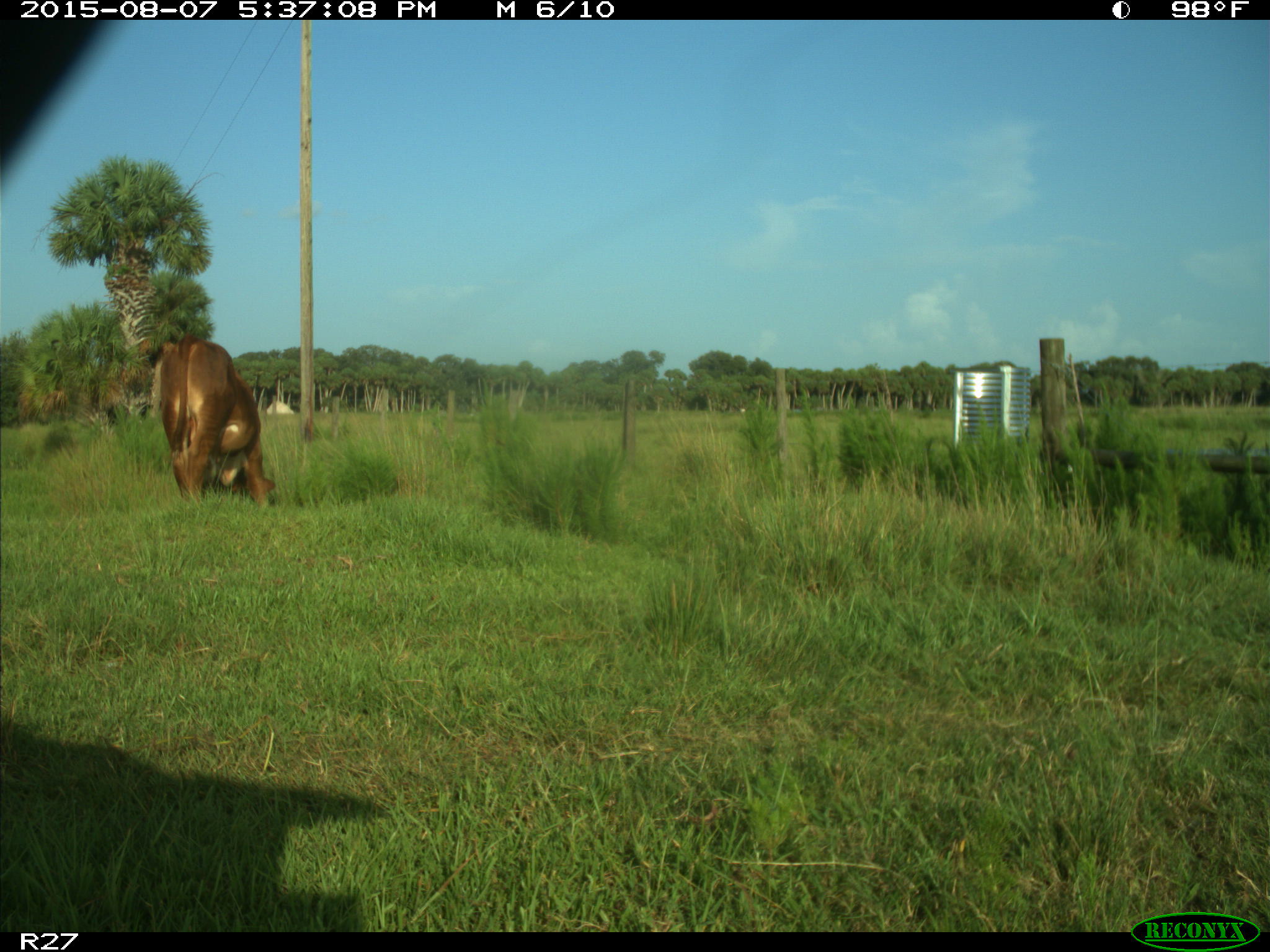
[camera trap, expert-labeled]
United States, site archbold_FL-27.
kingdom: Animalia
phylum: Chordata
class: Mammalia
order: Artiodactyla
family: Bovidae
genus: Bos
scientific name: Bos taurus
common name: domestic cow